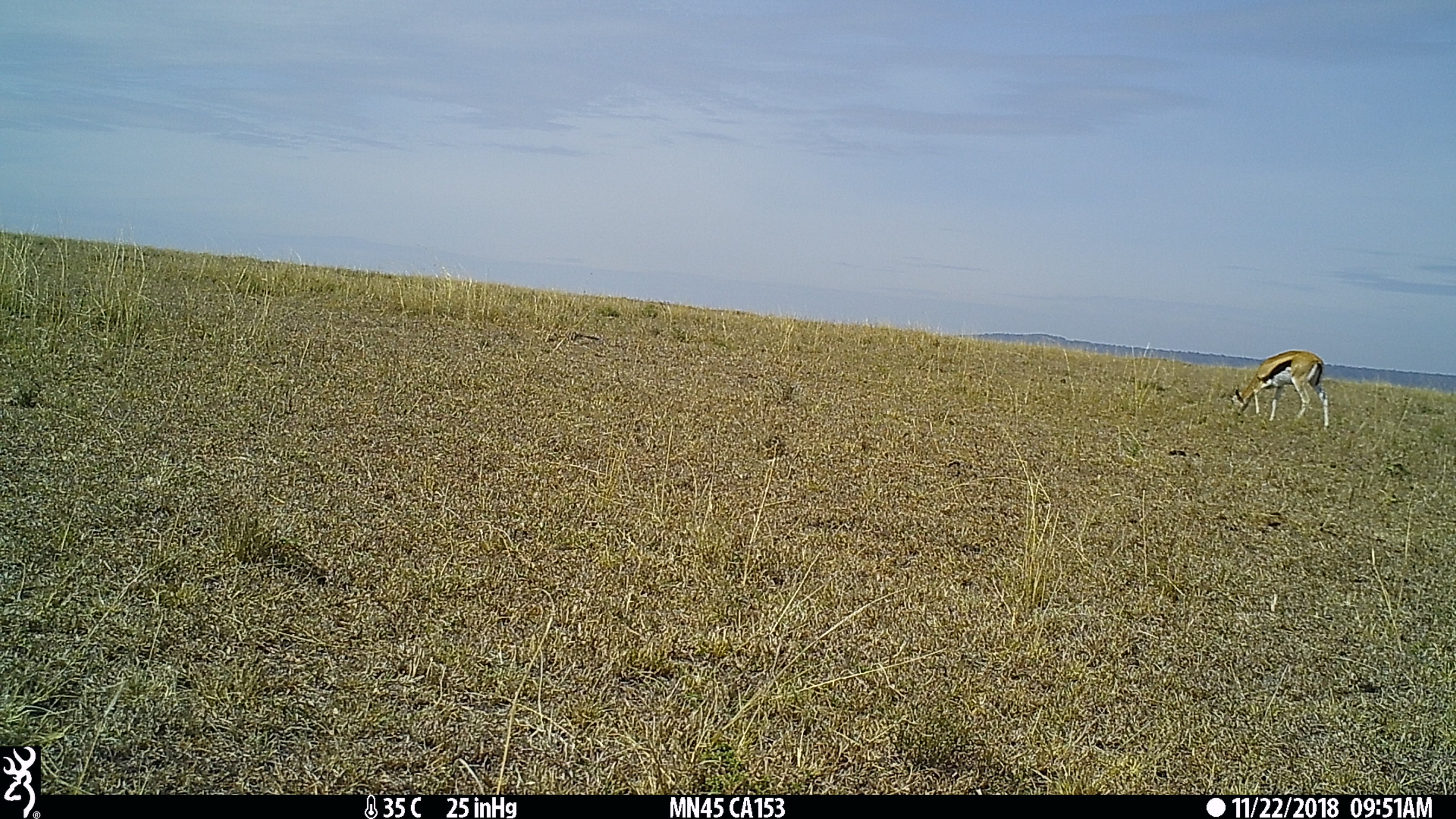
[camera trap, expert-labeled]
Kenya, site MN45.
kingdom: Animalia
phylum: Chordata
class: Mammalia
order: Artiodactyla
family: Bovidae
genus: Eudorcas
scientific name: Eudorcas thomsonii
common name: thomon's gazelle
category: gazelle thomsons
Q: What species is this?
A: Gazelle thomsons (thomon's gazelle) (Eudorcas thomsonii).